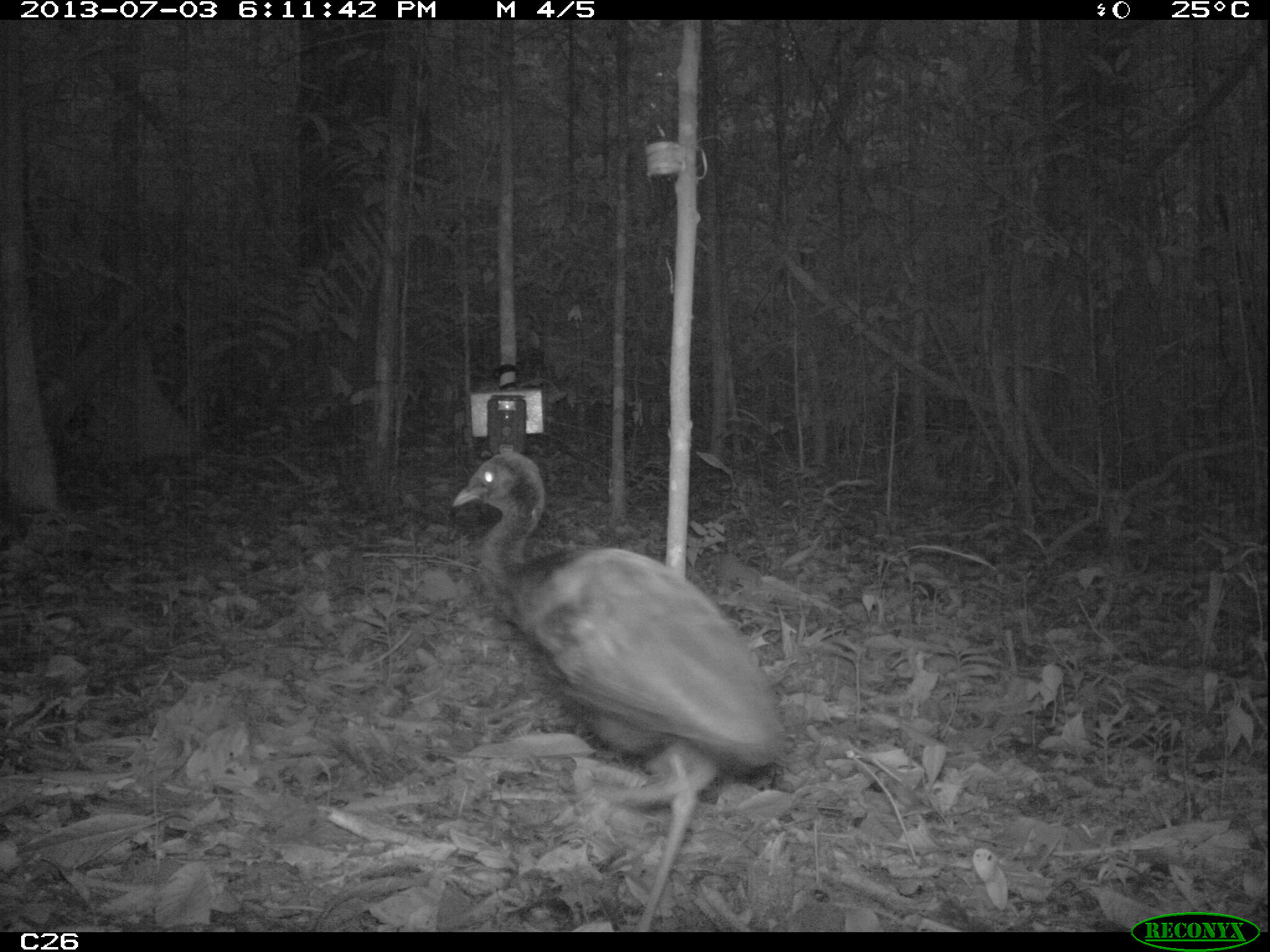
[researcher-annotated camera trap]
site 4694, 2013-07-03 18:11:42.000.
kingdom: Animalia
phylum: Chordata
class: Aves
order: Gruiformes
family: Psophiidae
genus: Psophia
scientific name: Psophia crepitans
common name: gray-winged trumpeter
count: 3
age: adult